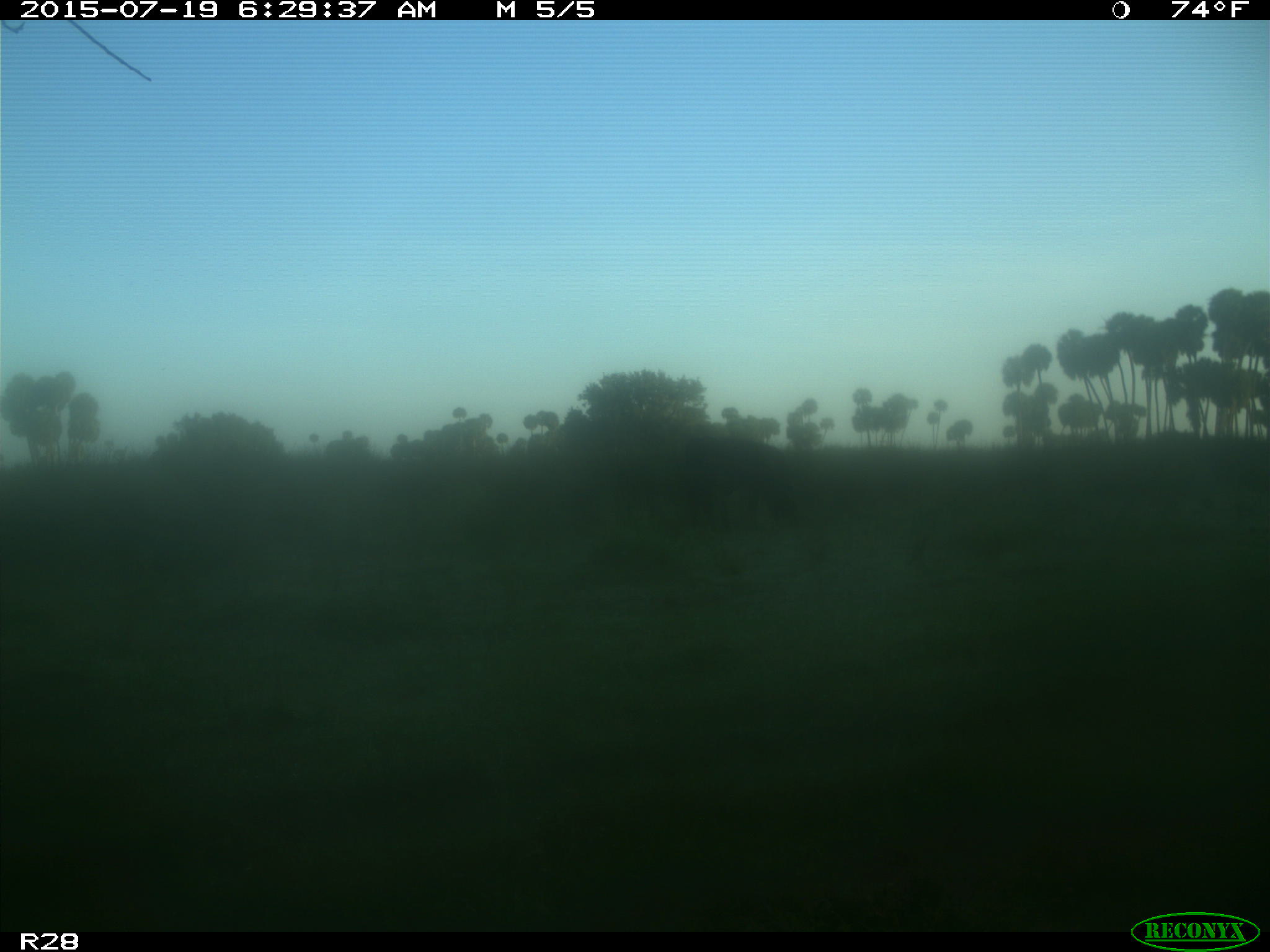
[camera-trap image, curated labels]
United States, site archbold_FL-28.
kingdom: Animalia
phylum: Chordata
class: Mammalia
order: Artiodactyla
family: Bovidae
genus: Bos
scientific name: Bos taurus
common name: domestic cow